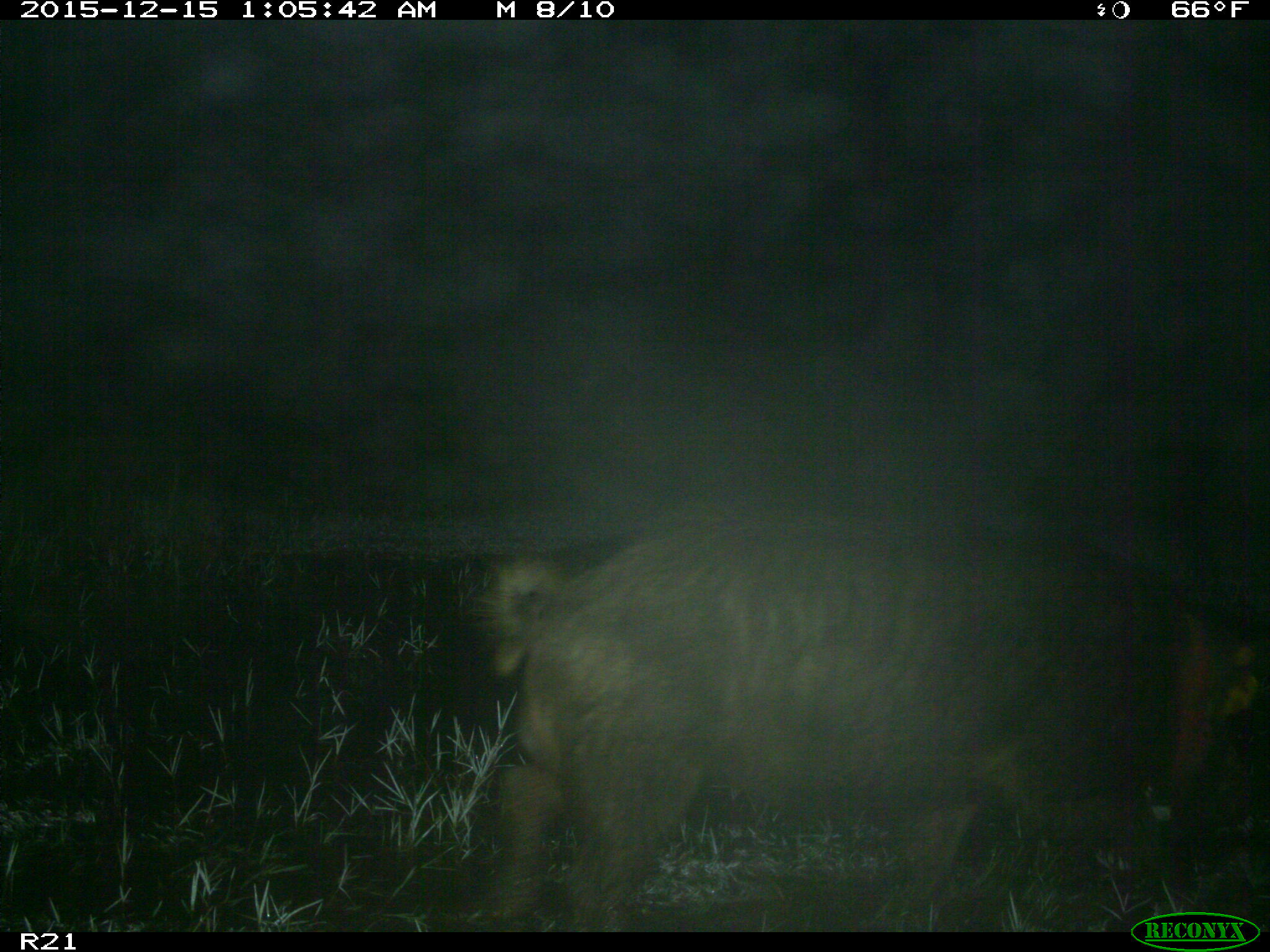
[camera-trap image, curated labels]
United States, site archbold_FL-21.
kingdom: Animalia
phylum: Chordata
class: Mammalia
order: Artiodactyla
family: Suidae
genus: Sus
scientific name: Sus scrofa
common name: wild boar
Sus scrofa (wild boar).